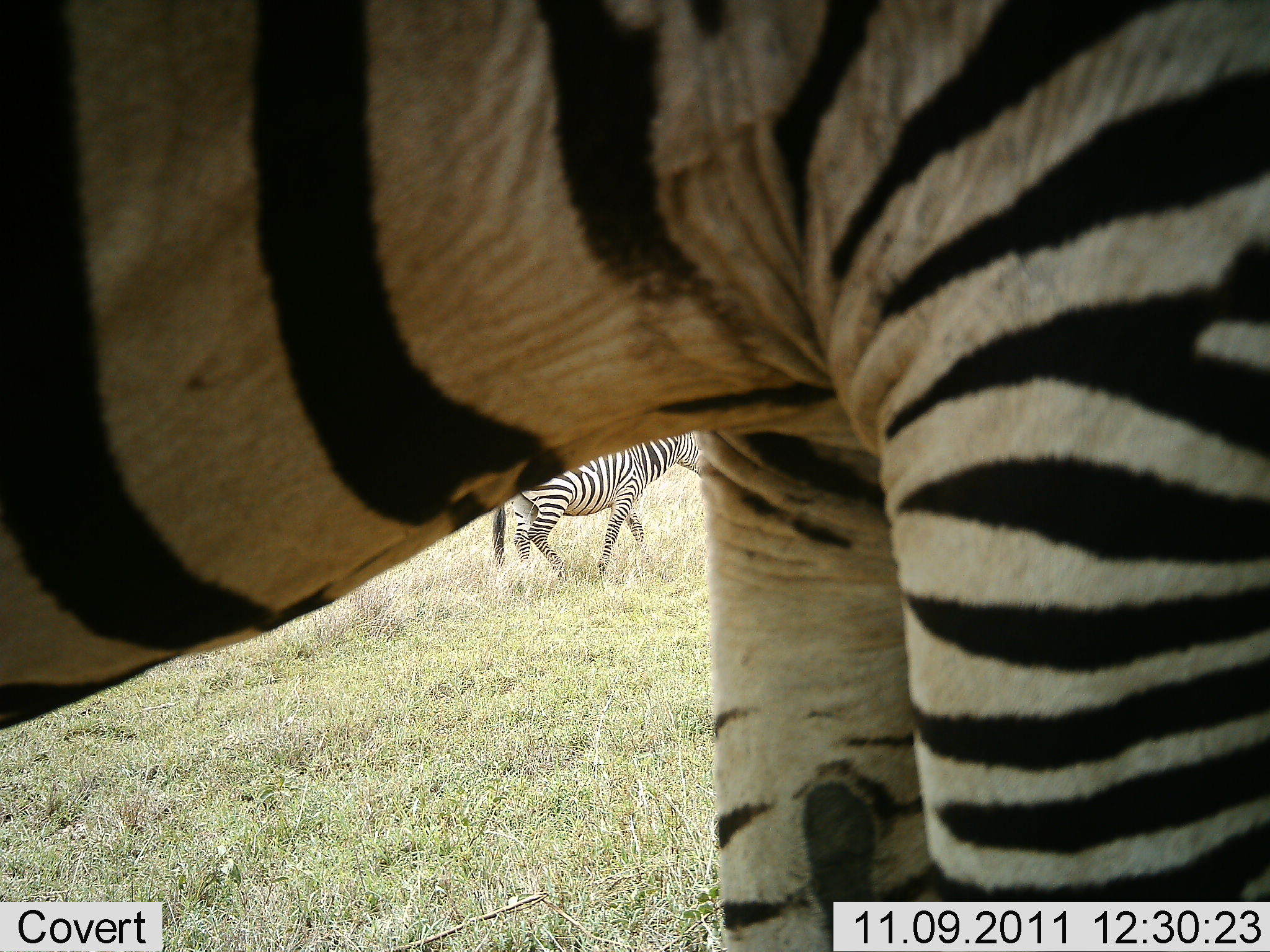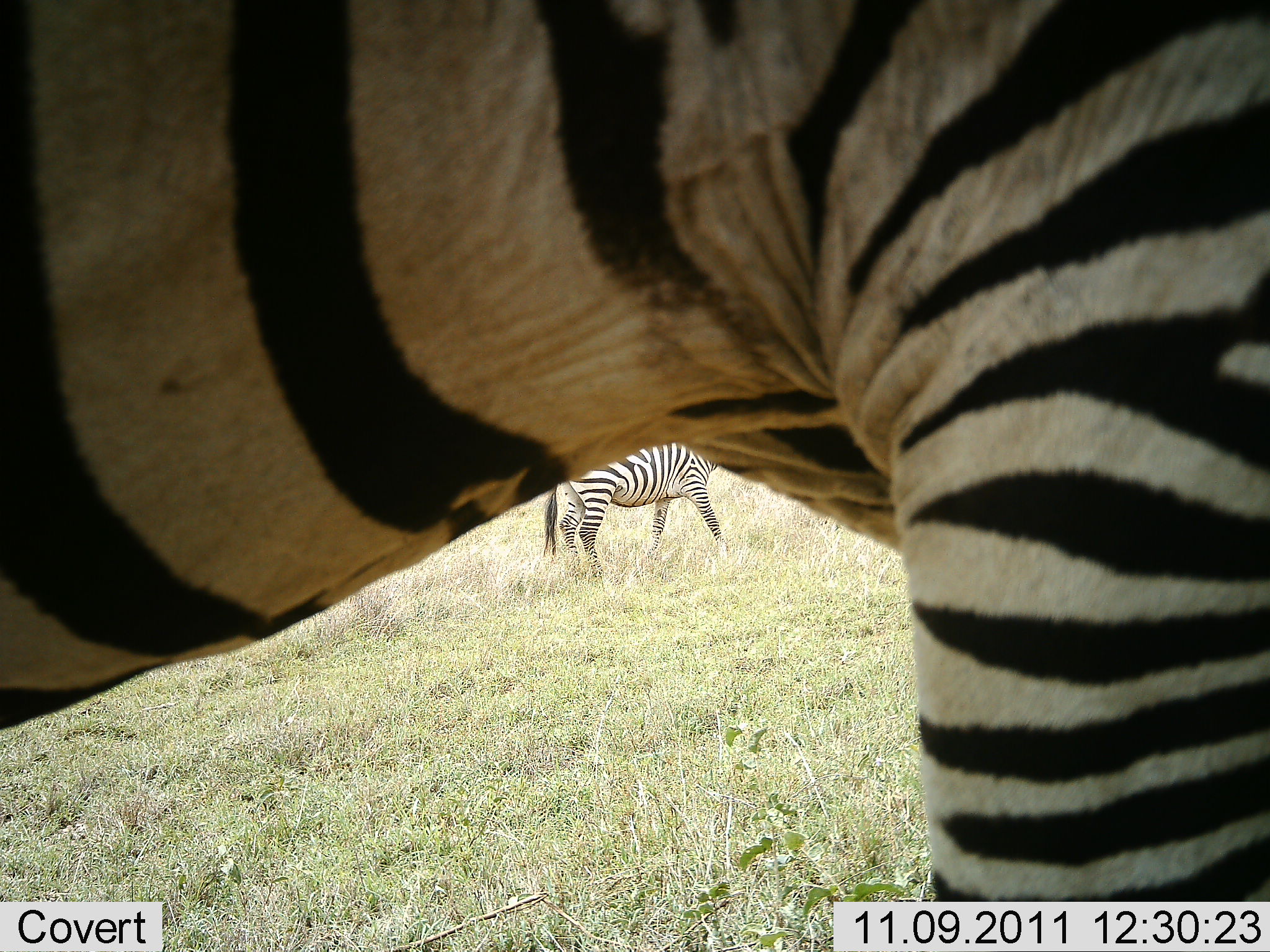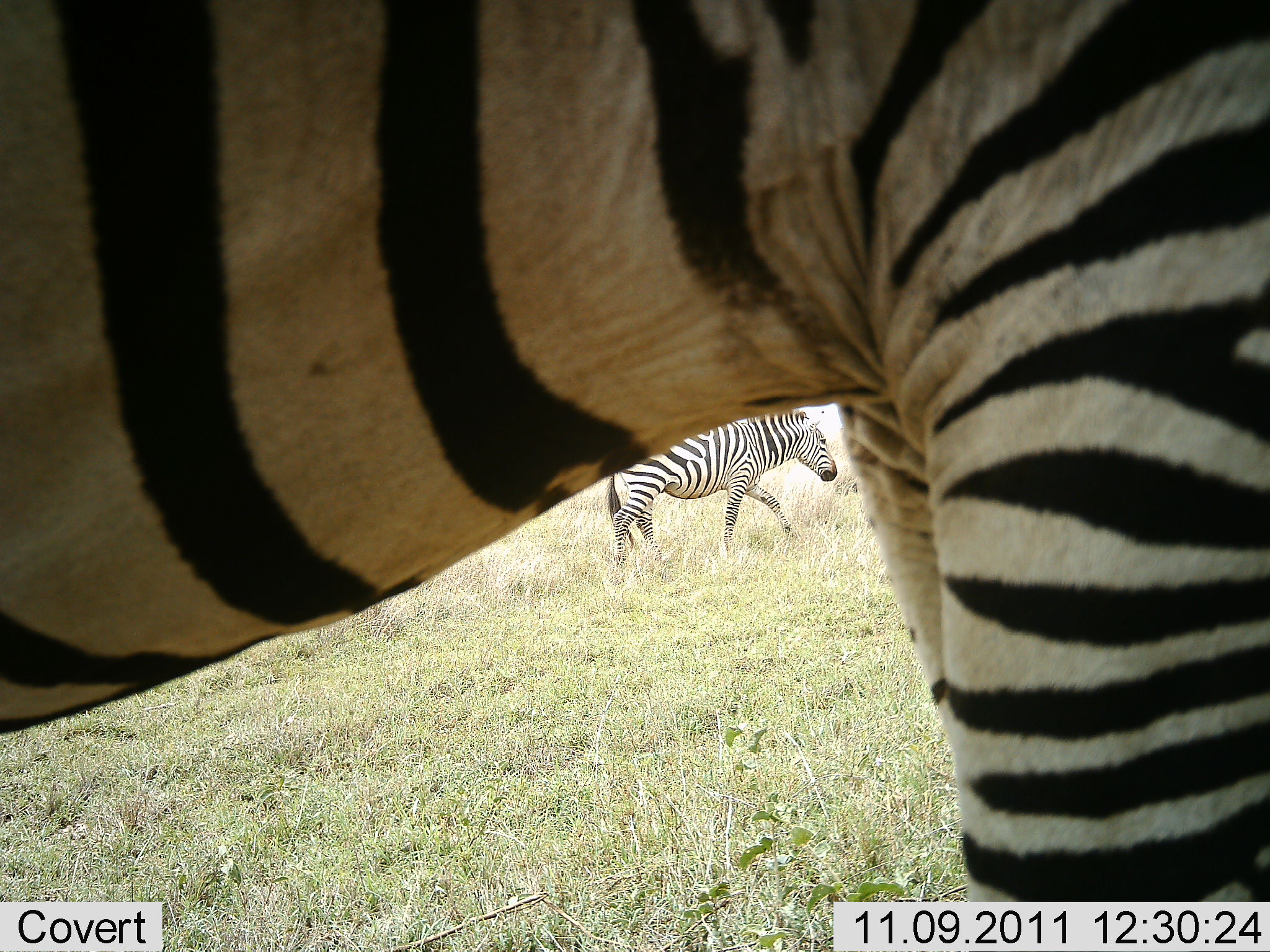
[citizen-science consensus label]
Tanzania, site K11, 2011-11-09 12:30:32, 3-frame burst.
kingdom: Animalia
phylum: Chordata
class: Mammalia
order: Perissodactyla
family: Equidae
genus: Equus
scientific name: Equus quagga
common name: plains zebra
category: zebra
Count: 2.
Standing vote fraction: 69%.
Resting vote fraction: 8%.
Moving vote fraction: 46%.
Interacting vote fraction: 0%.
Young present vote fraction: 0%.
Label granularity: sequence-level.